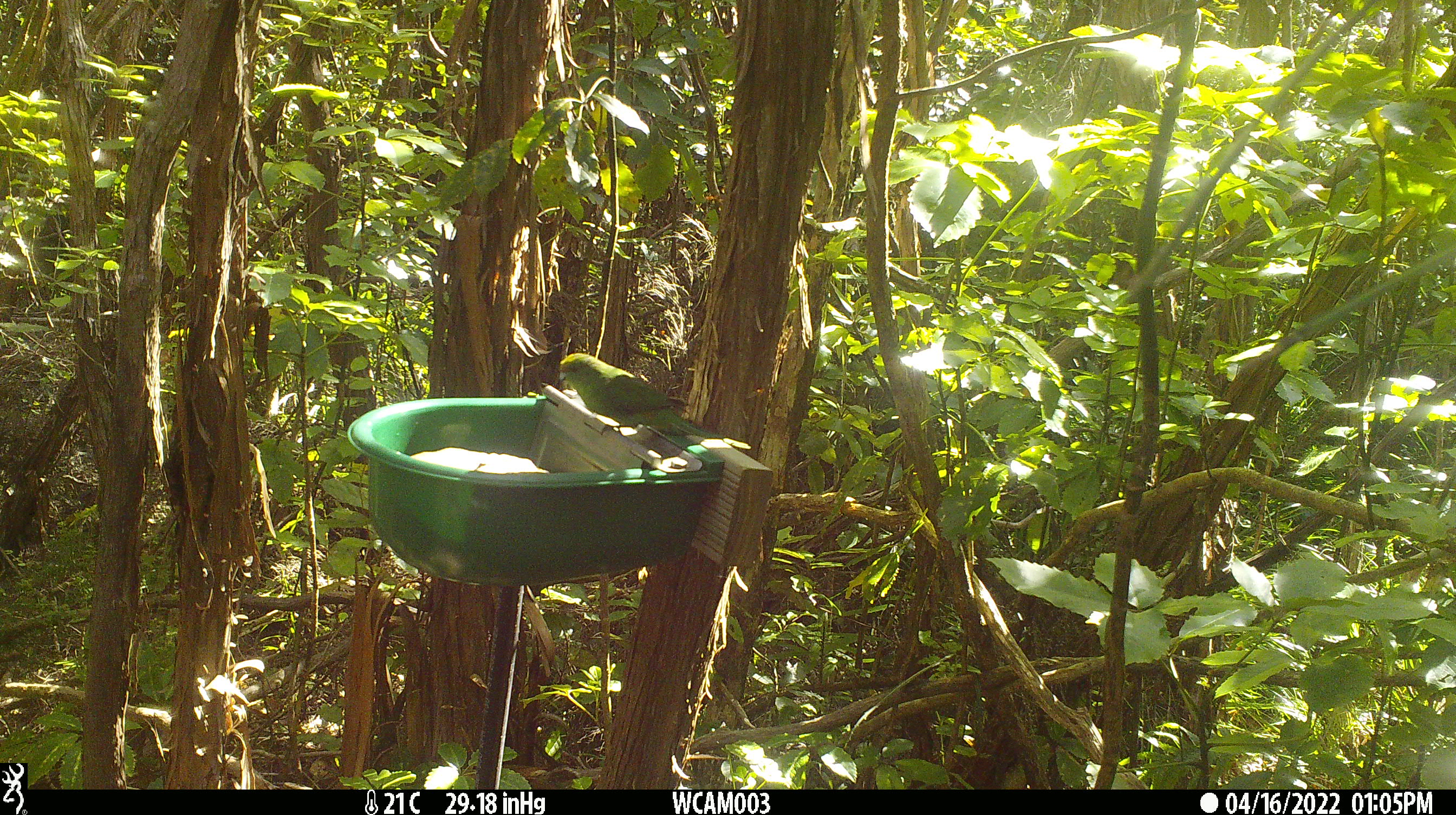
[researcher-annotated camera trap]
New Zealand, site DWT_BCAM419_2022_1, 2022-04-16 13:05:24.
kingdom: Animalia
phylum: Chordata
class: Aves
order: Psittaciformes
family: Psittaculidae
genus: Cyanoramphus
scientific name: Cyanoramphus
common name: parakeet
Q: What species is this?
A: Parakeet (Cyanoramphus).